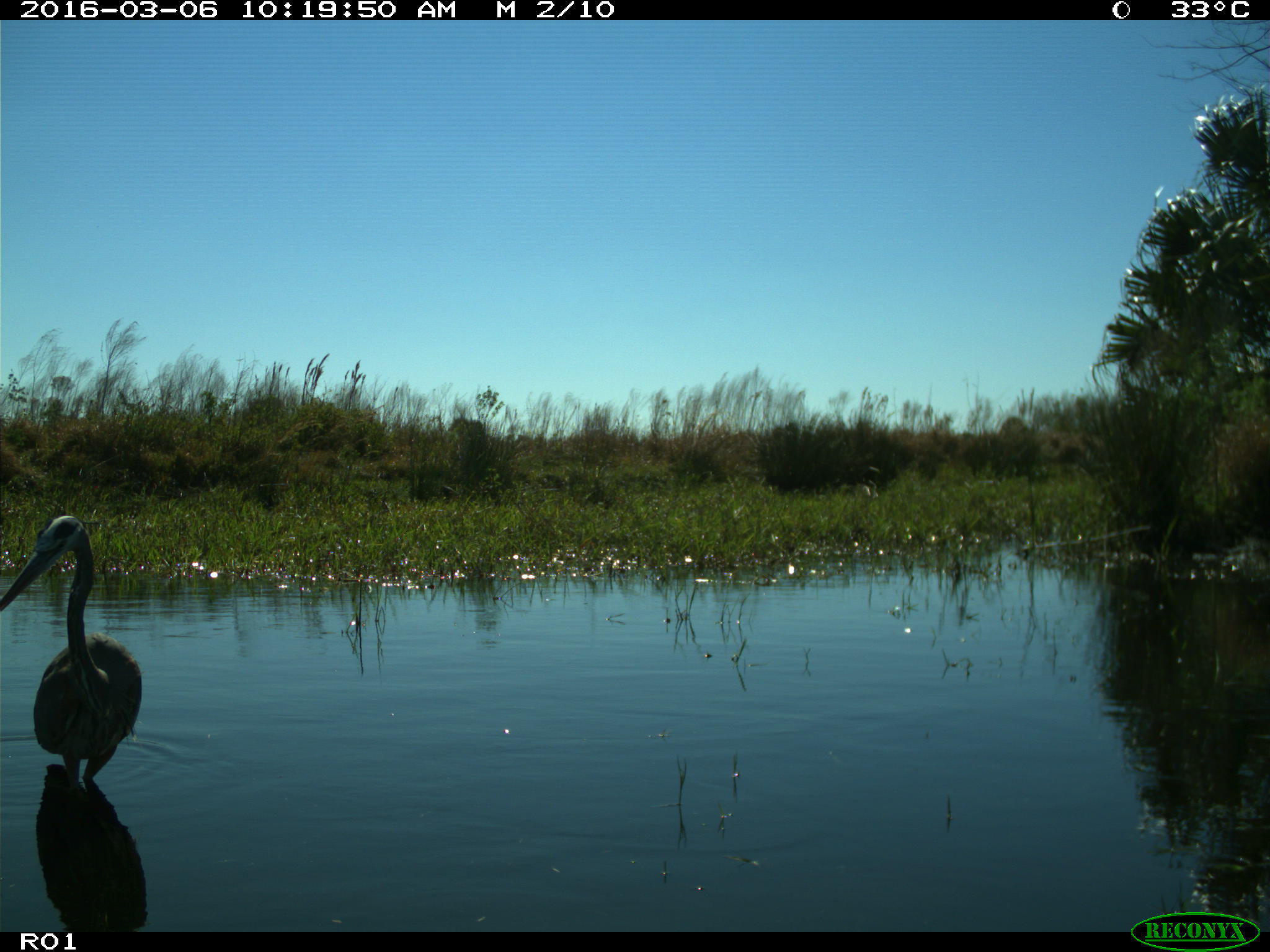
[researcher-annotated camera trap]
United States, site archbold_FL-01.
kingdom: Animalia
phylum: Chordata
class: Aves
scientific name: Aves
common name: birds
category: unidentified bird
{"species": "unidentified bird (birds) (Aves)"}